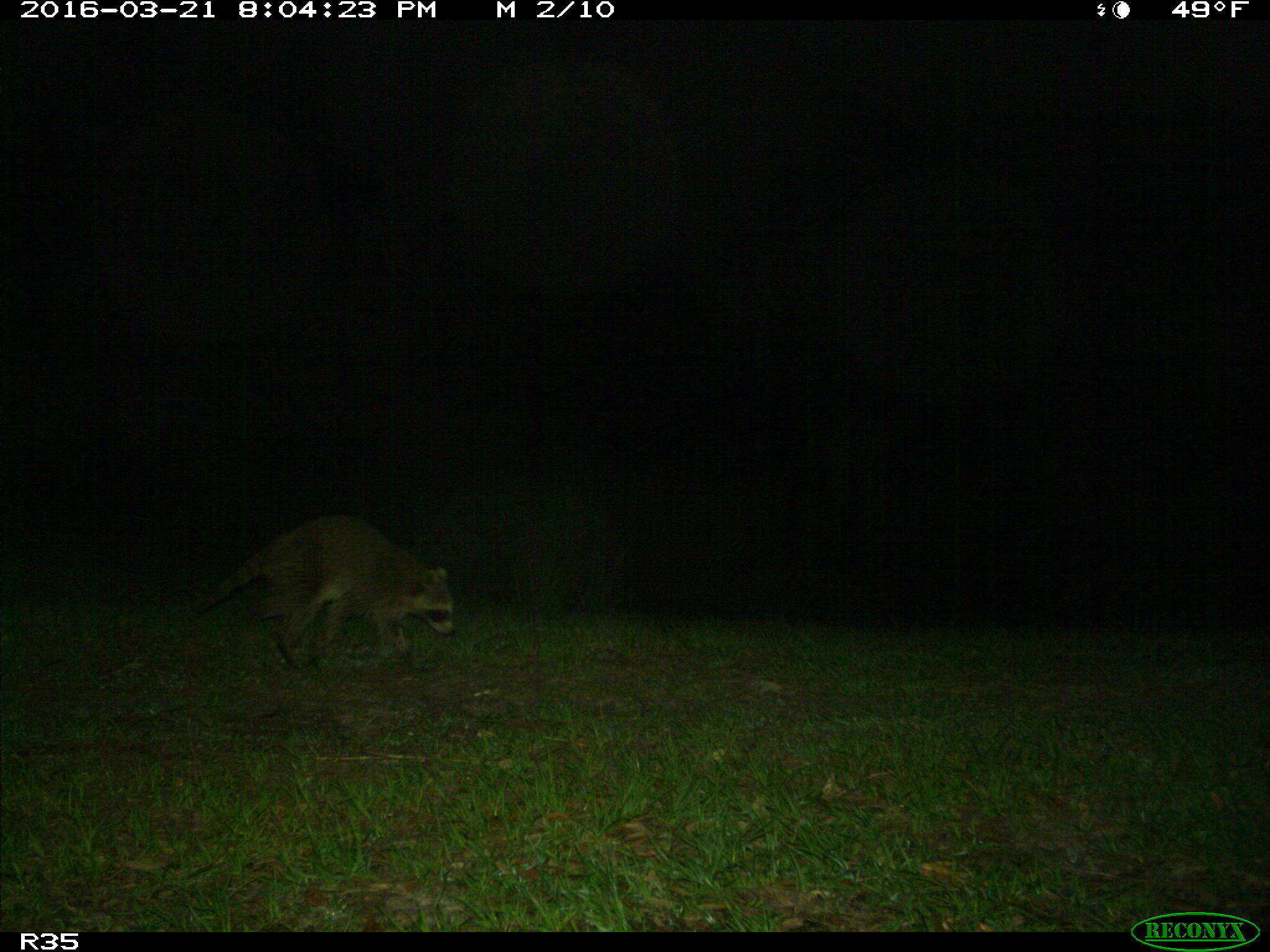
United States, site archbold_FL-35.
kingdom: Animalia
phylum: Chordata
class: Mammalia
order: Carnivora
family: Procyonidae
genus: Procyon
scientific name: Procyon lotor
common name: common raccoon